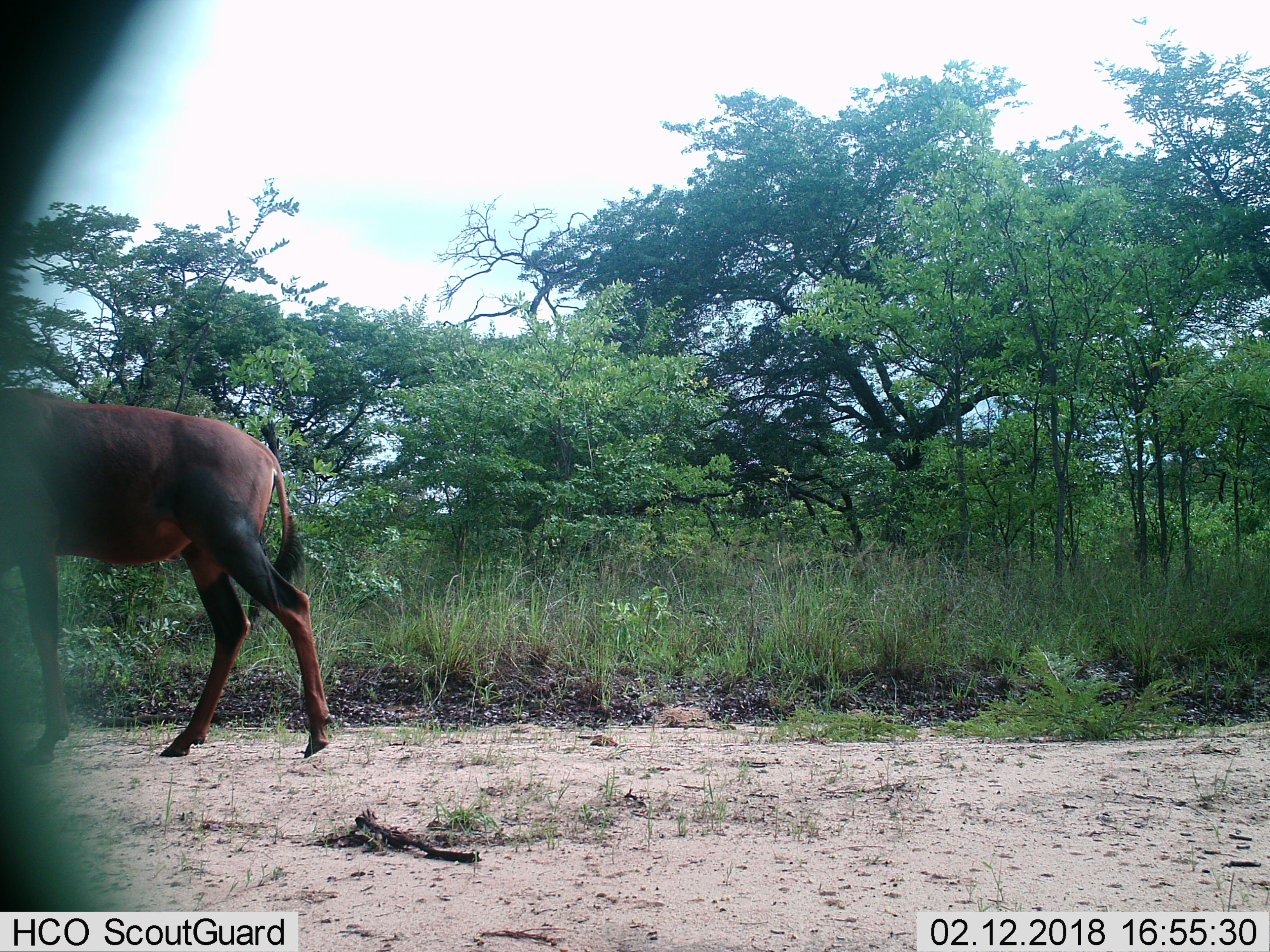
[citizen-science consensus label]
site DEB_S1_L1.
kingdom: Animalia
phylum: Chordata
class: Mammalia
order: Artiodactyla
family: Bovidae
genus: Damaliscus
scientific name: Damaliscus lunatus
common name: tsessebe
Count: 1.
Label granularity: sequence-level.